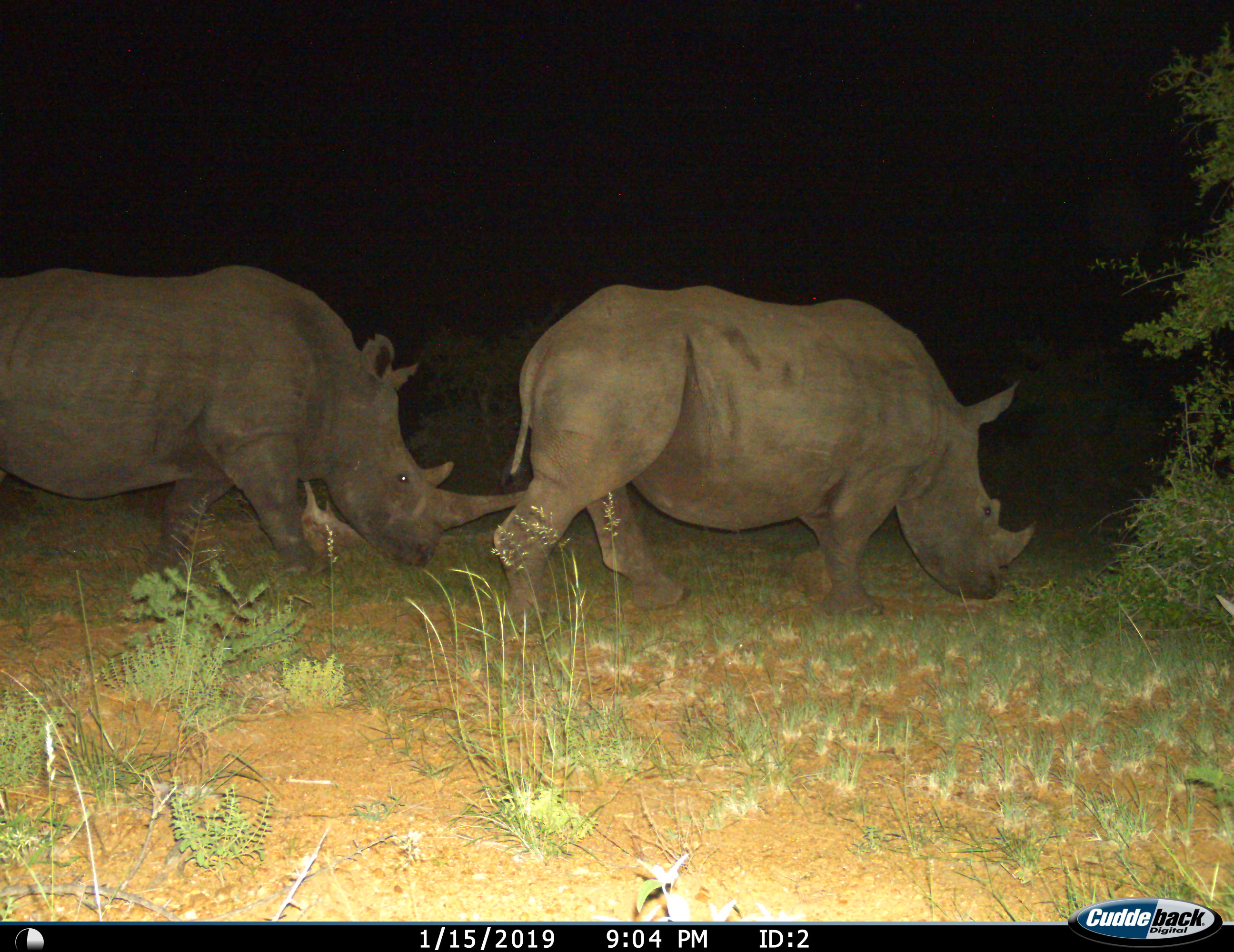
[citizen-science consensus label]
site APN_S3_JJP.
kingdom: Animalia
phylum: Chordata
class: Mammalia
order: Perissodactyla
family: Rhinocerotidae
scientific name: Rhinocerotidae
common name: unknown rhinoceros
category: rhinocerosunknown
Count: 2.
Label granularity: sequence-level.